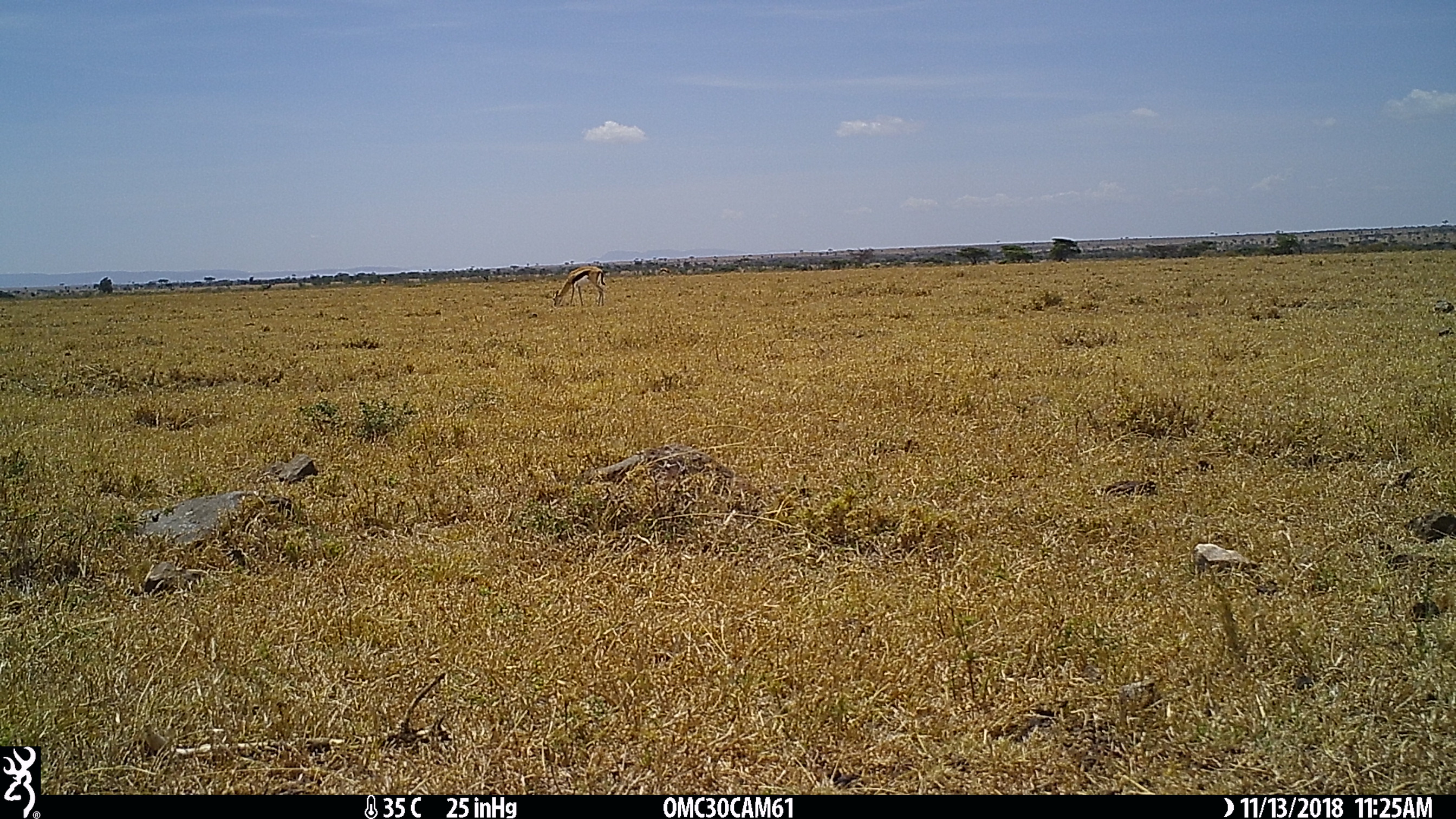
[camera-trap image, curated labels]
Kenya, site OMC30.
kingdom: Animalia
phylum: Chordata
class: Mammalia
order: Artiodactyla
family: Bovidae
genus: Eudorcas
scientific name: Eudorcas thomsonii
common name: thomon's gazelle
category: gazelle thomsons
Gazelle thomsons (thomon's gazelle) (Eudorcas thomsonii).